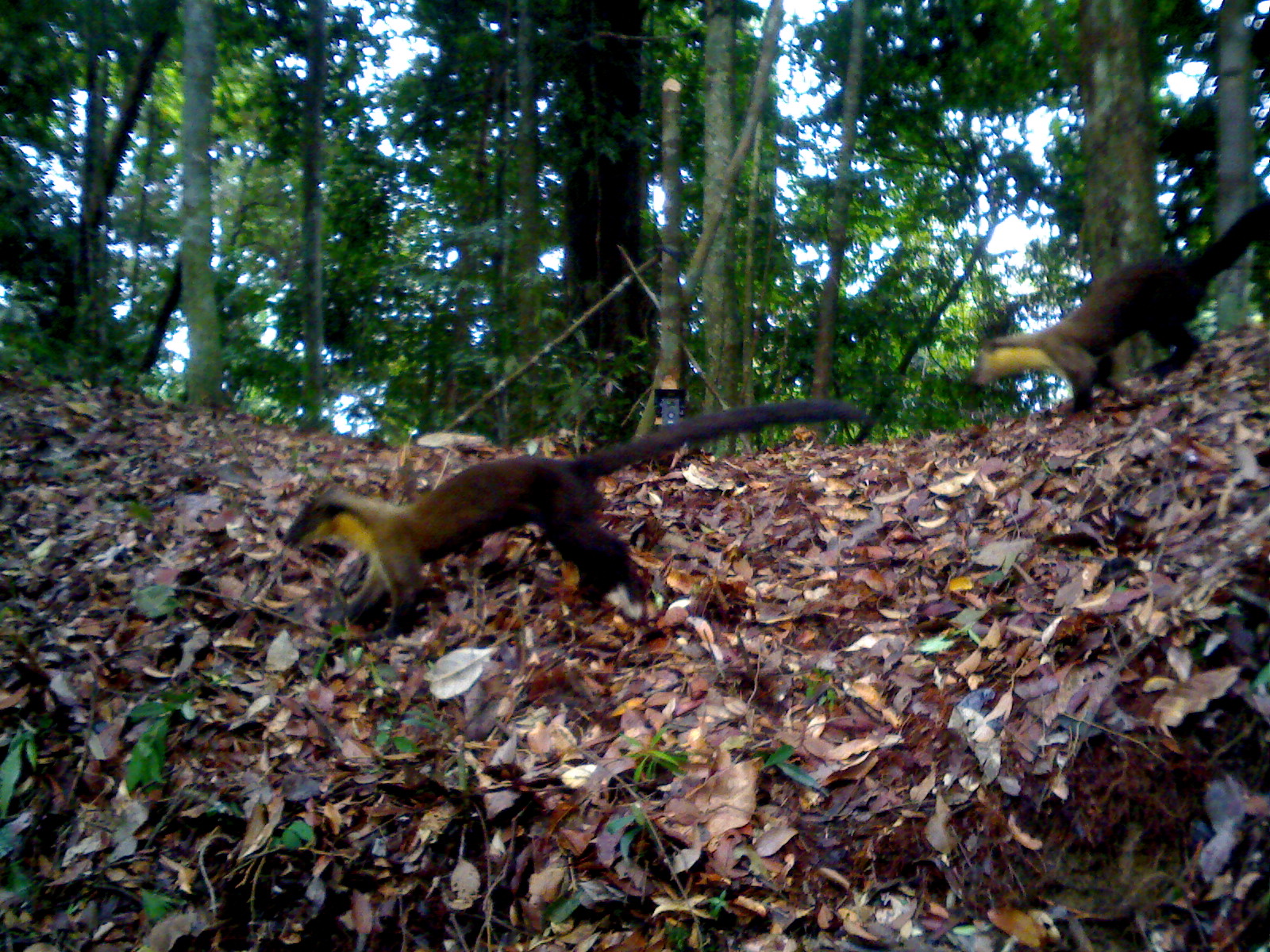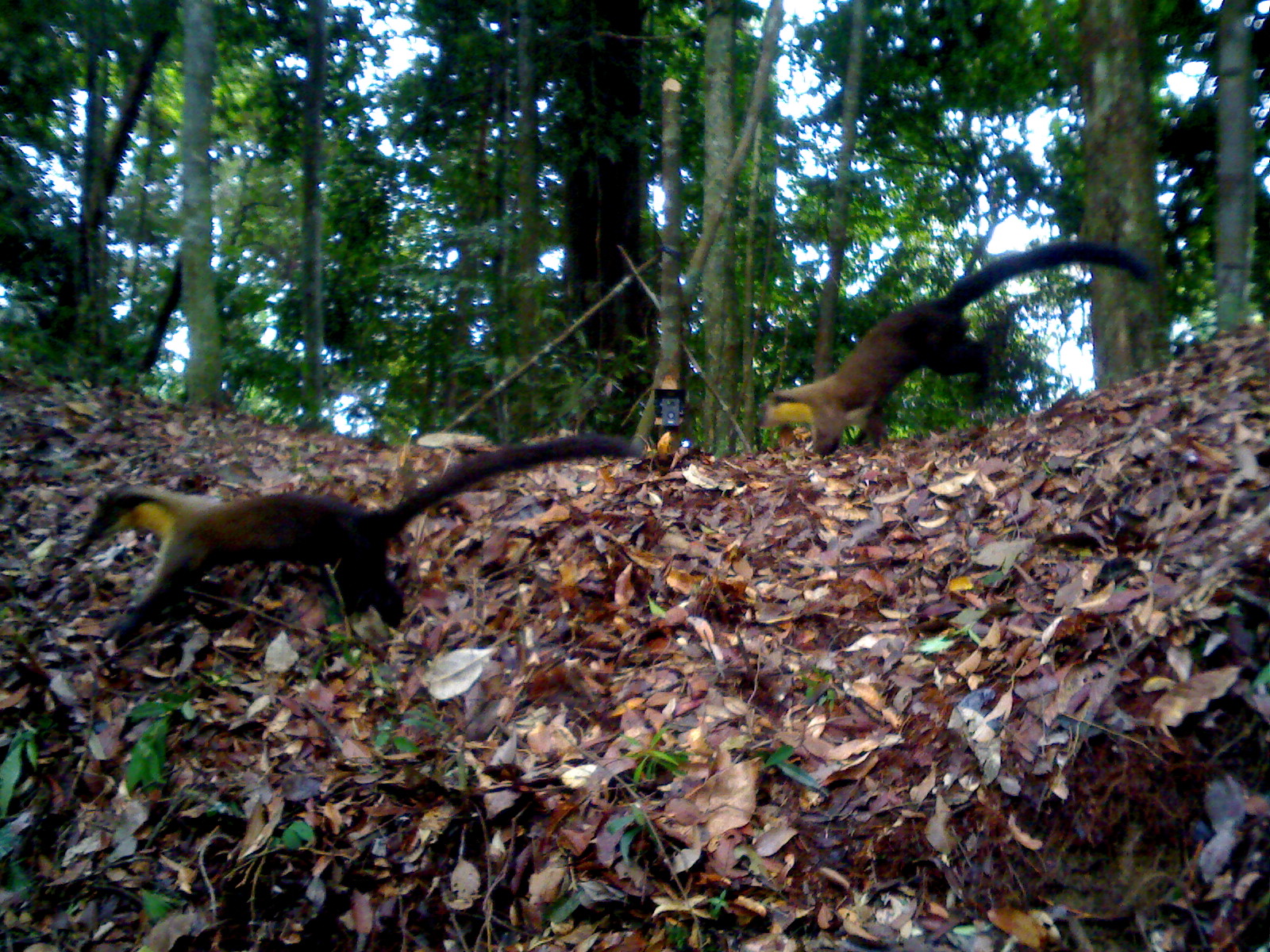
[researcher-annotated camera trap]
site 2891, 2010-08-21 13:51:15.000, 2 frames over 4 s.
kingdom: Animalia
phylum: Chordata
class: Mammalia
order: Carnivora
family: Mustelidae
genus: Martes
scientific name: Martes flavigula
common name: yellow-throated marten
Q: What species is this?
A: Martes flavigula (yellow-throated marten).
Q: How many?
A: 2.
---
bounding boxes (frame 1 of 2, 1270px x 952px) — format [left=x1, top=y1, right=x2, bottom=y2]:
martes flavigula: [left=281, top=398, right=872, bottom=638]; [left=968, top=197, right=1268, bottom=411]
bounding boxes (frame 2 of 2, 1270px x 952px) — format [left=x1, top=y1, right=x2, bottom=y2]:
martes flavigula: [left=82, top=433, right=645, bottom=650]; [left=753, top=239, right=1155, bottom=454]